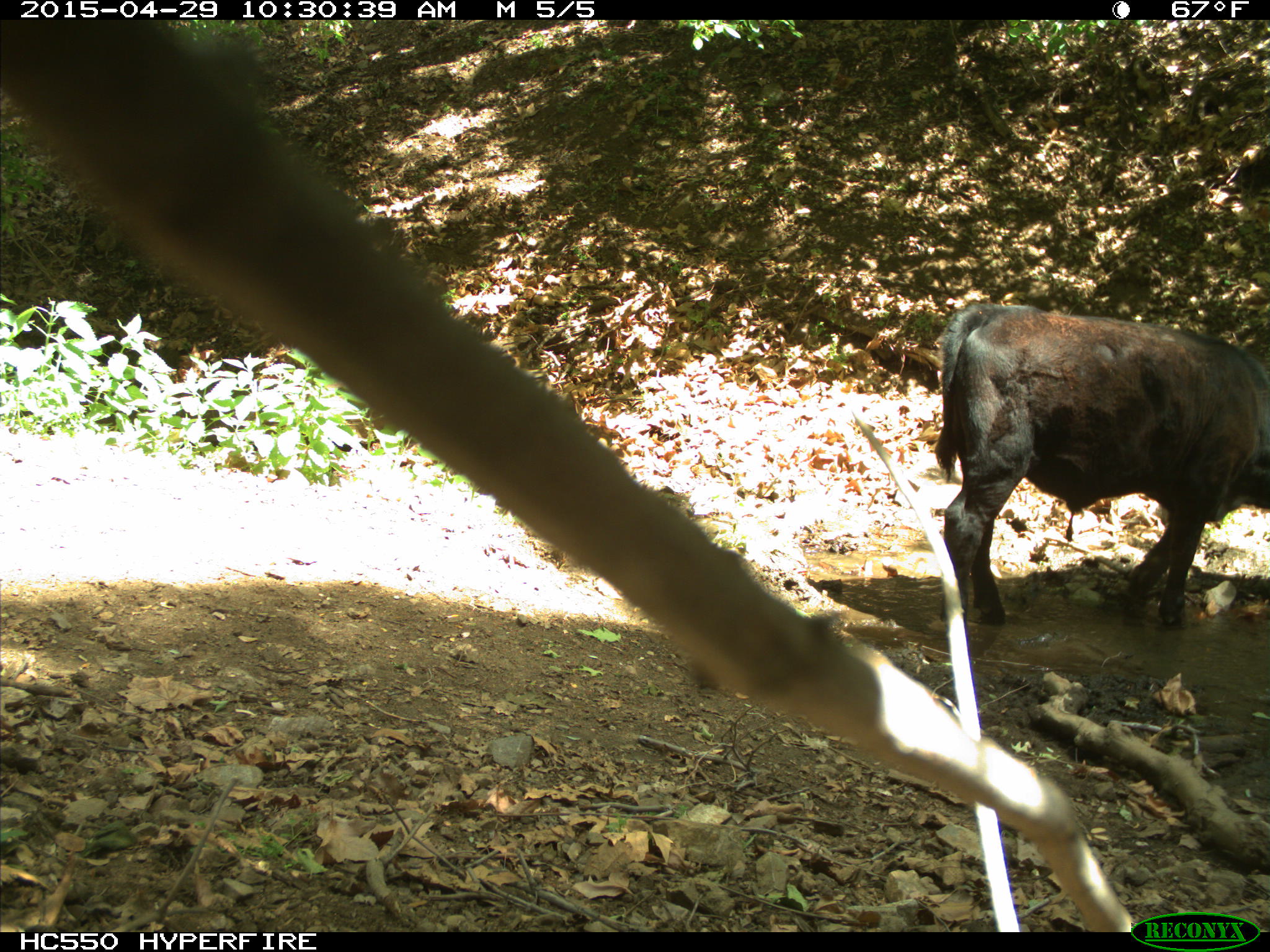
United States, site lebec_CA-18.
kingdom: Animalia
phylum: Chordata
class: Mammalia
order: Artiodactyla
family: Bovidae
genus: Bos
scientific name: Bos taurus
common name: domestic cow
Bos taurus (domestic cow).